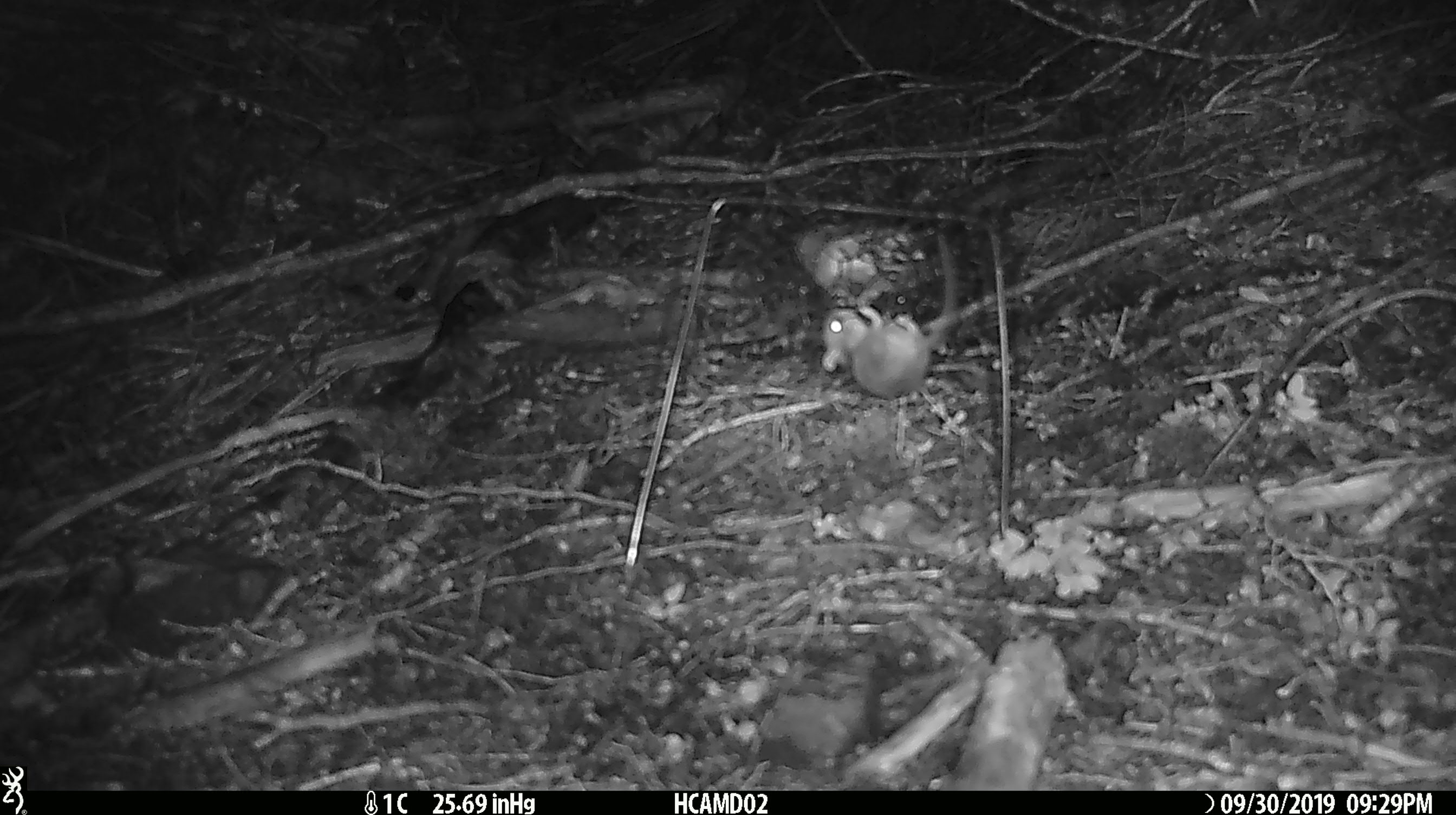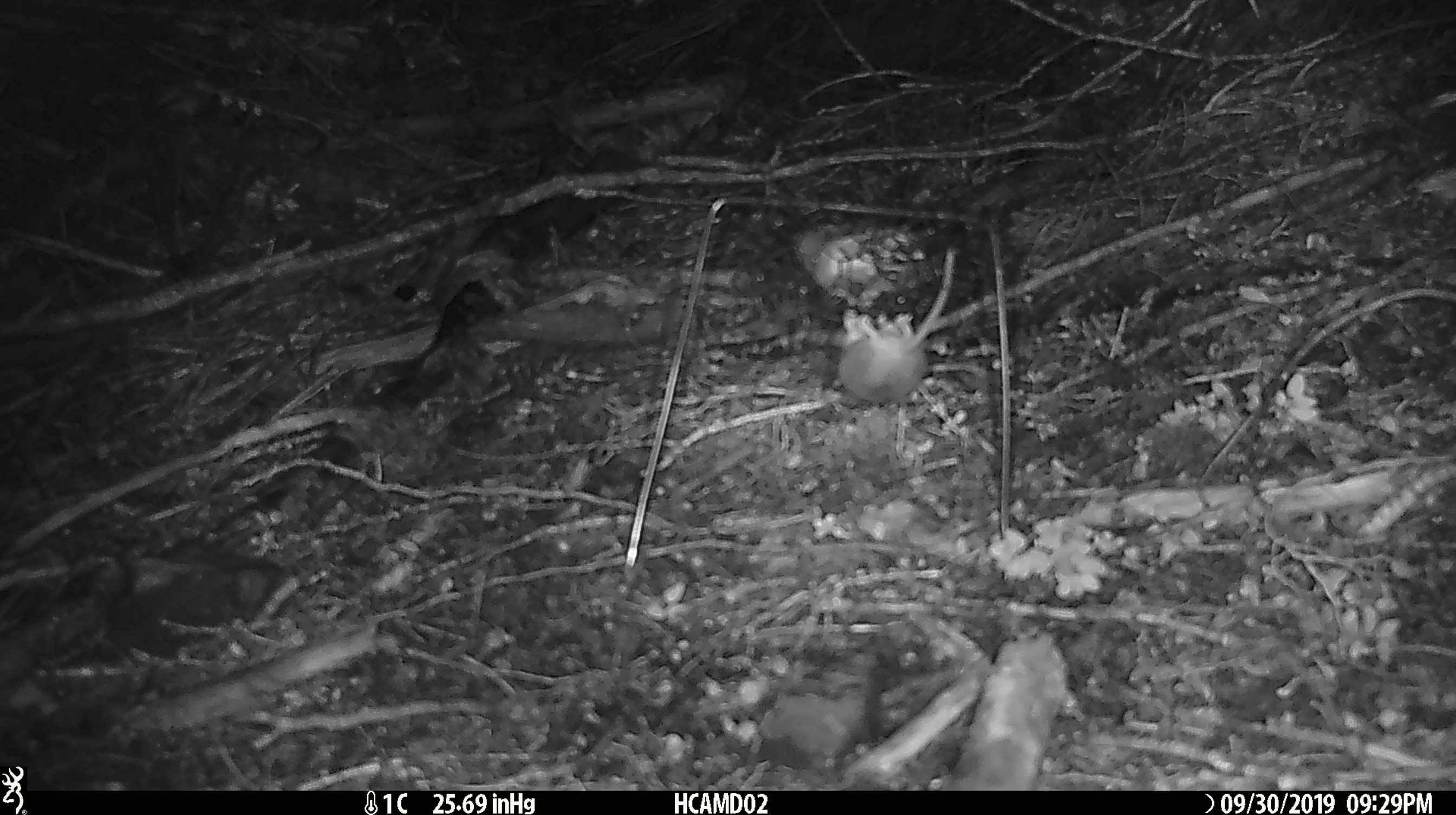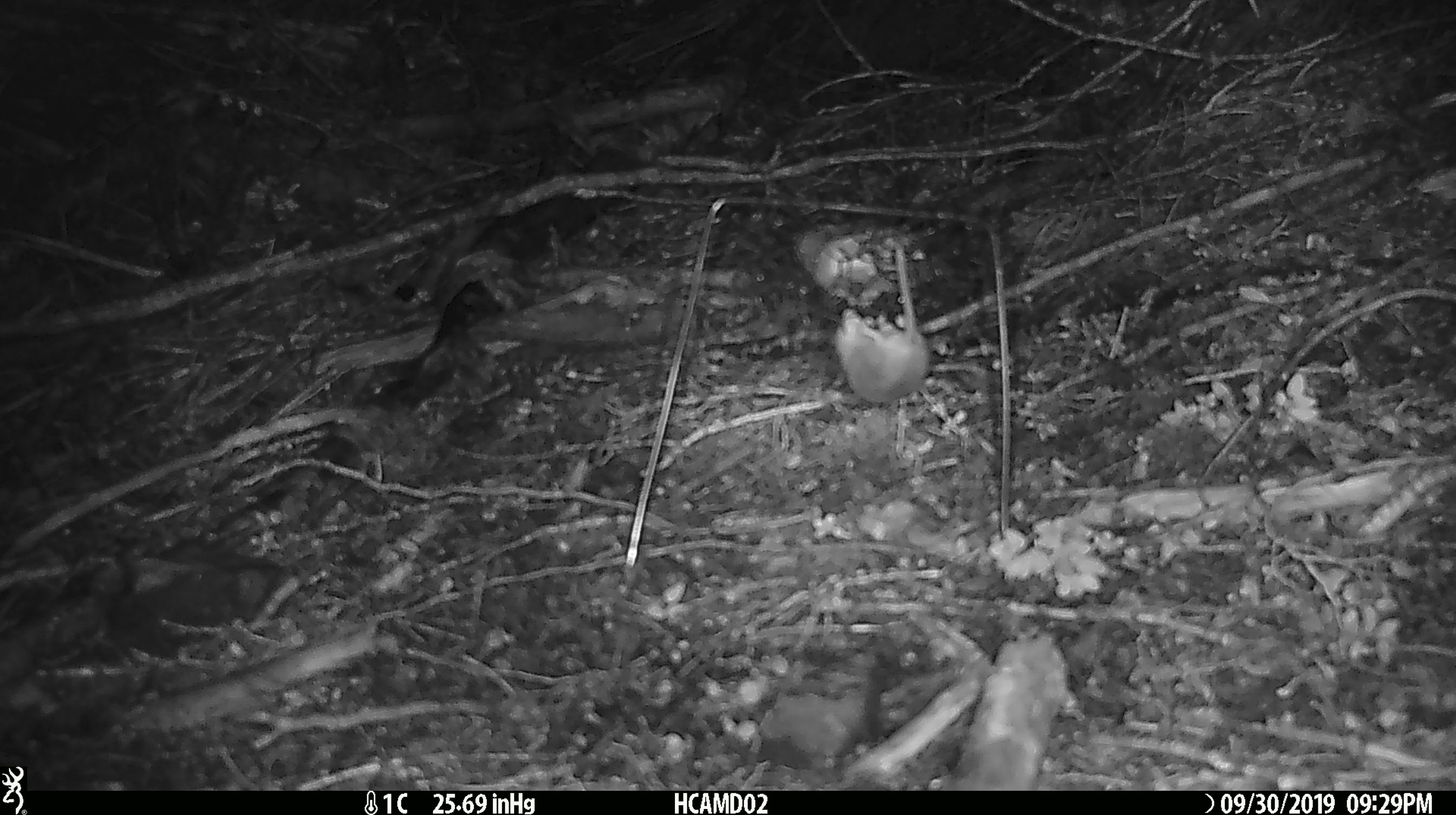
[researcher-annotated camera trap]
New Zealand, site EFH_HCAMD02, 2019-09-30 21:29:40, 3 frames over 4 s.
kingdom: Animalia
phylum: Chordata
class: Mammalia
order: Rodentia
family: Muridae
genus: Mus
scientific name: Mus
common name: mouse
Mouse (Mus).